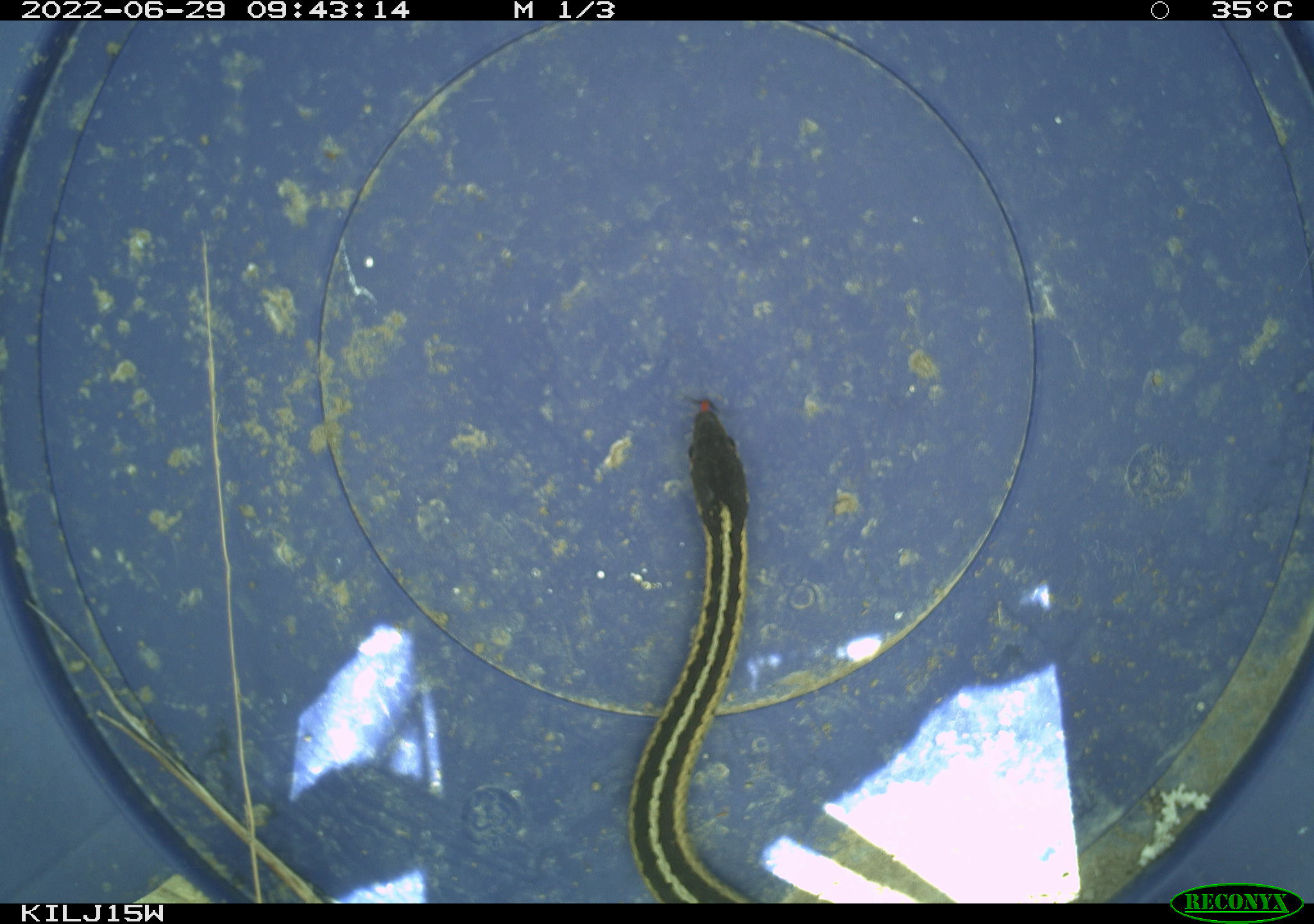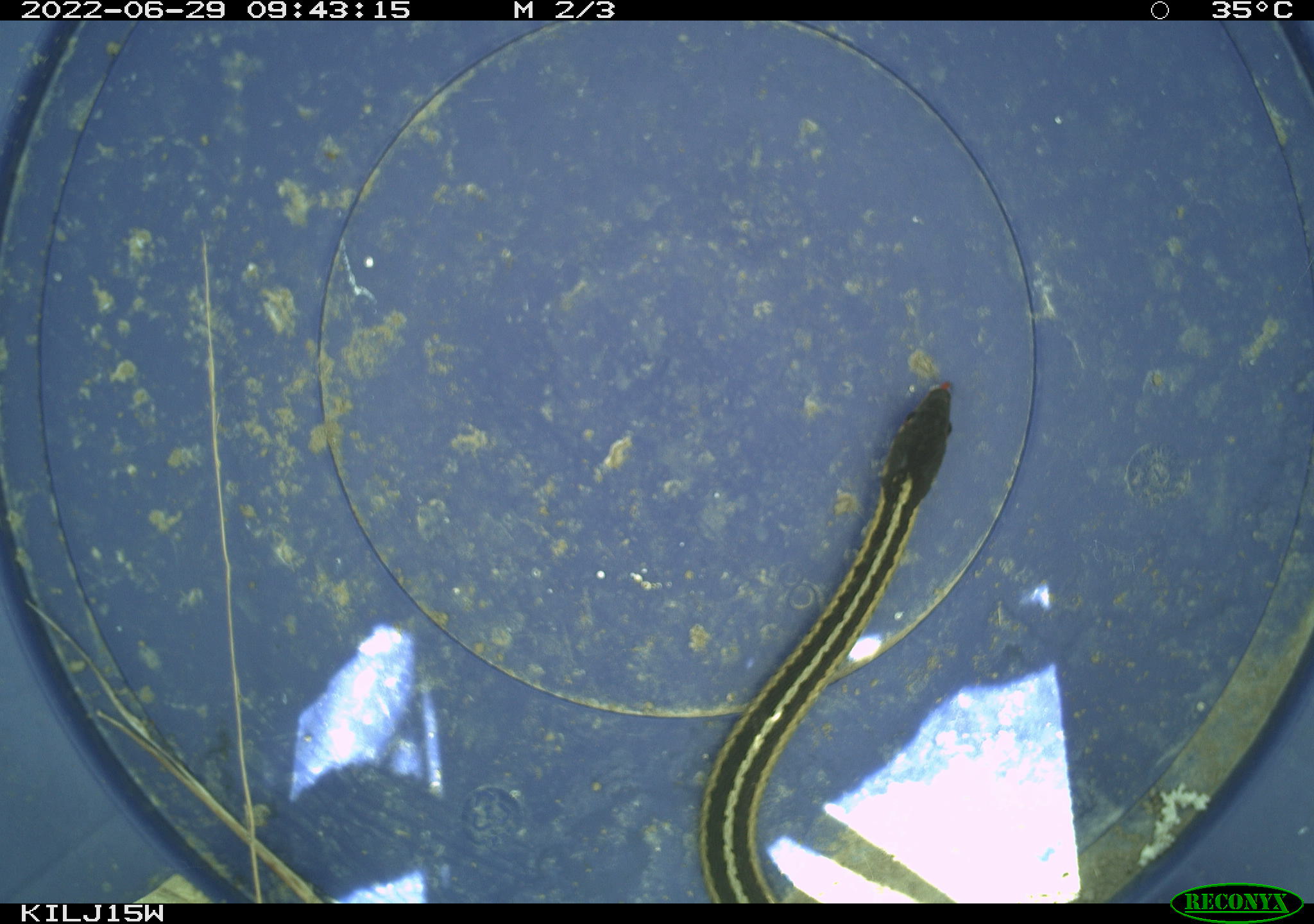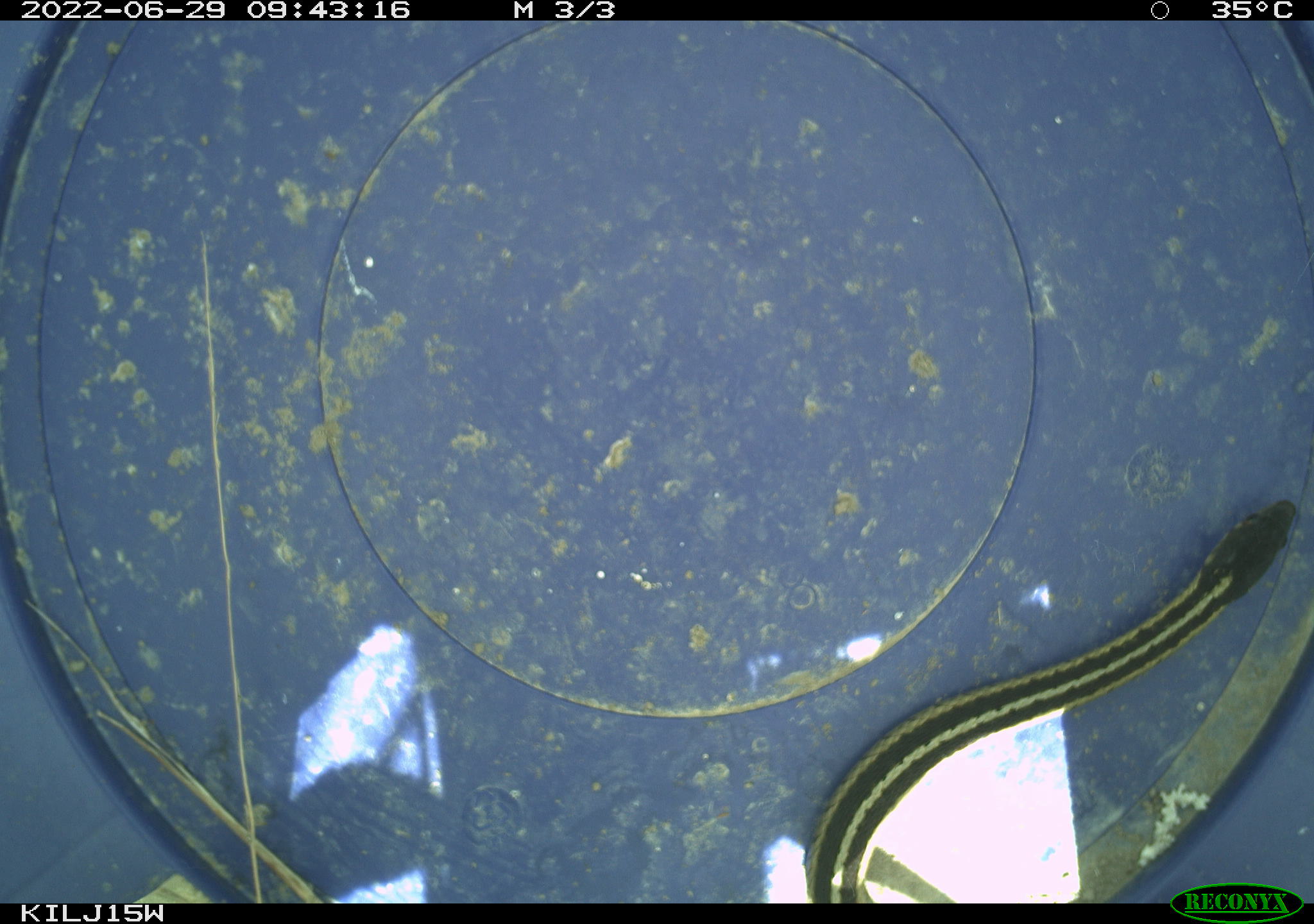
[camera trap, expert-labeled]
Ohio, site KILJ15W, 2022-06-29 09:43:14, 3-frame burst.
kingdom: Animalia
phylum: Chordata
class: Reptilia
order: Squamata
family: Colubridae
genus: Thamnophis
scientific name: Thamnophis sirtalis sirtalis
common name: eastern gartersnake